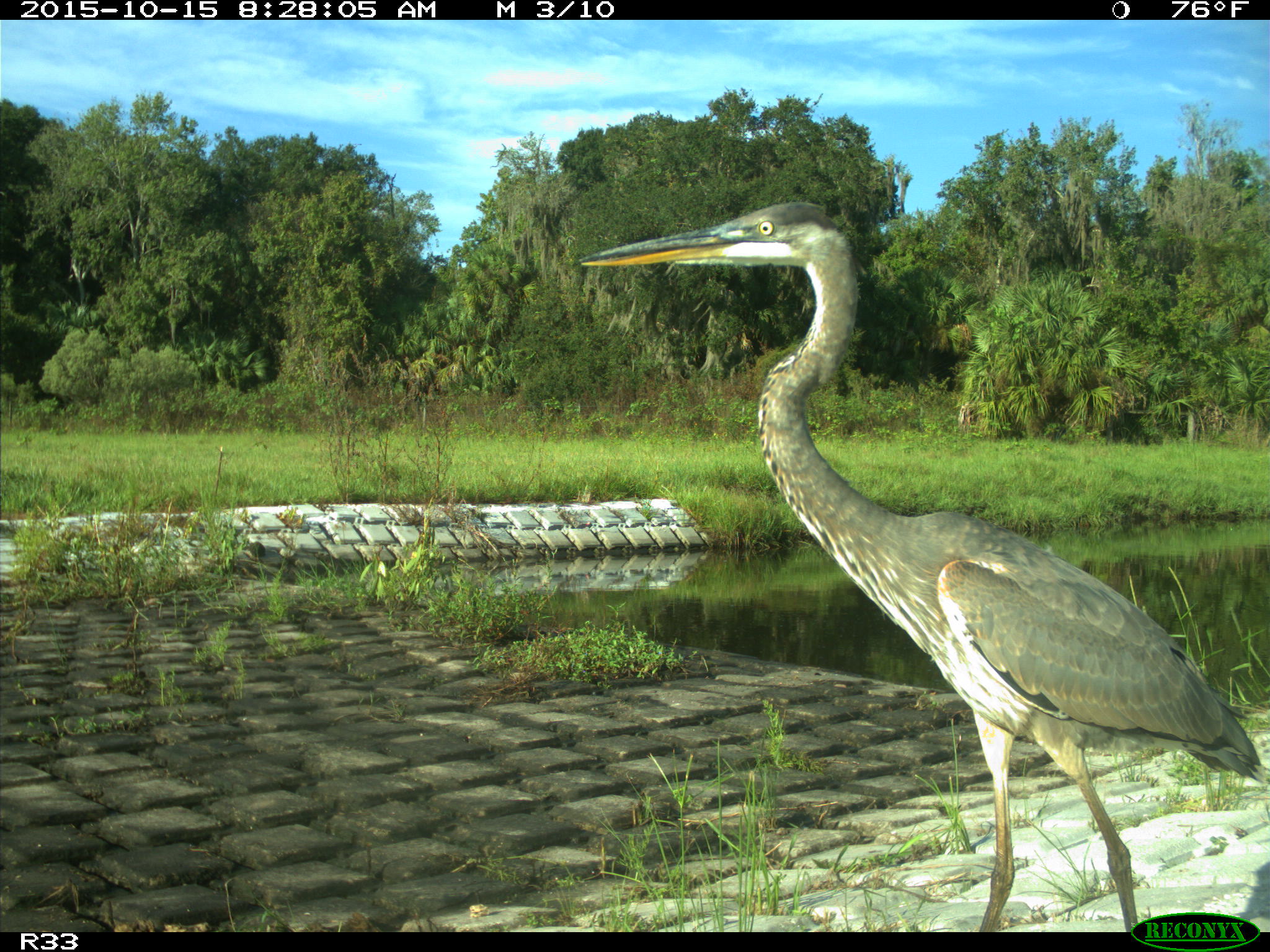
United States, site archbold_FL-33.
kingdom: Animalia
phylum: Chordata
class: Aves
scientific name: Aves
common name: birds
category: unidentified bird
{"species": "unidentified bird (birds) (Aves)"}